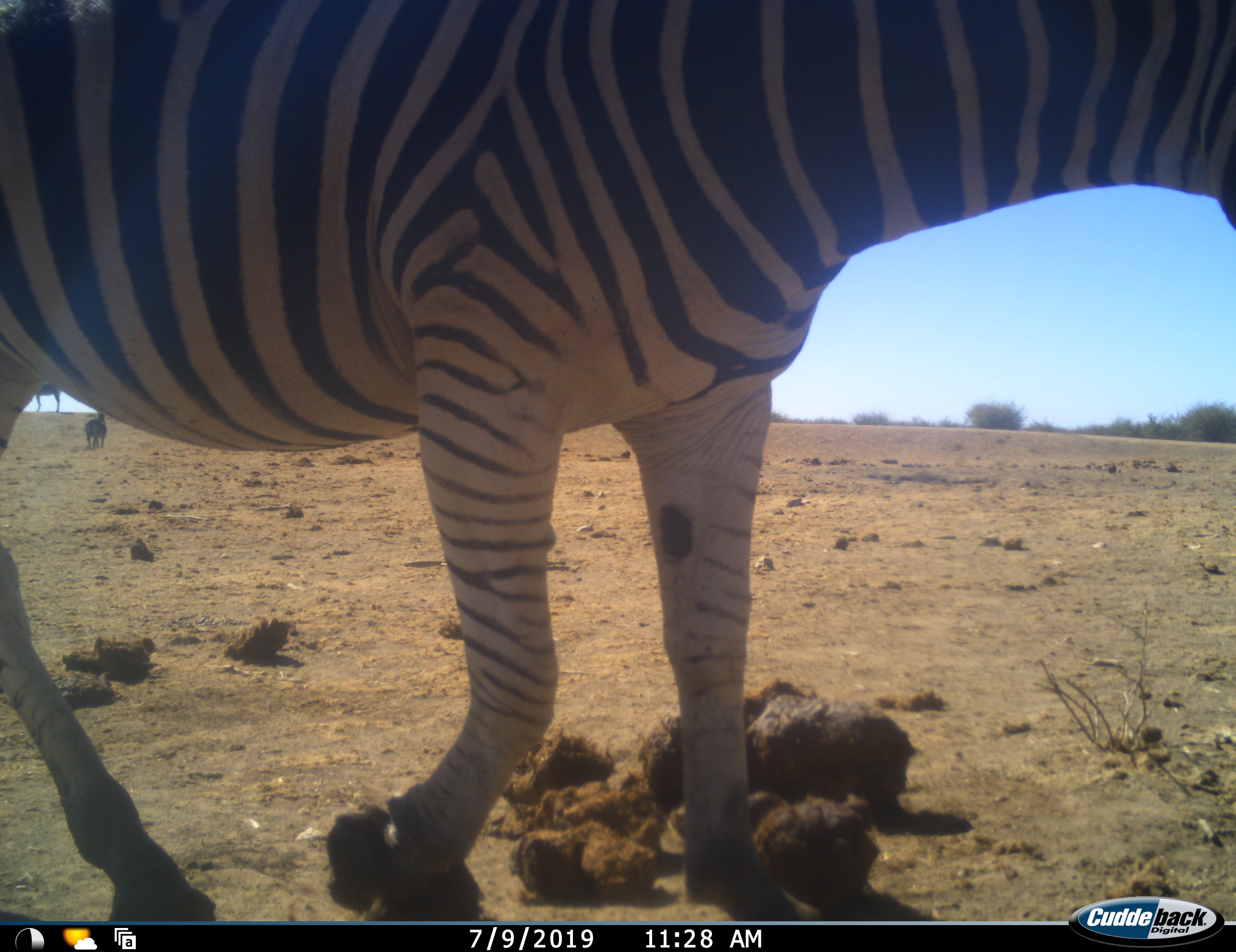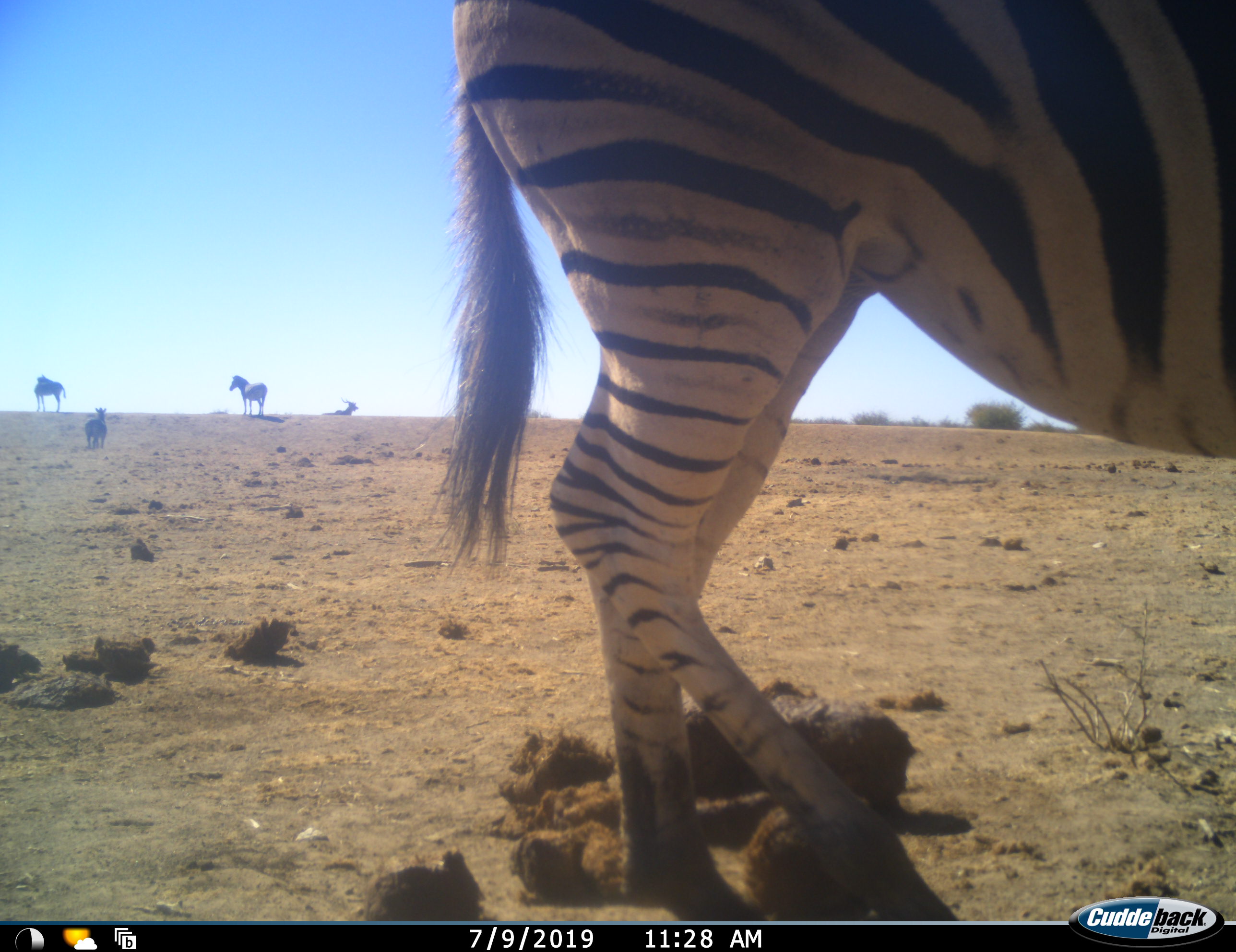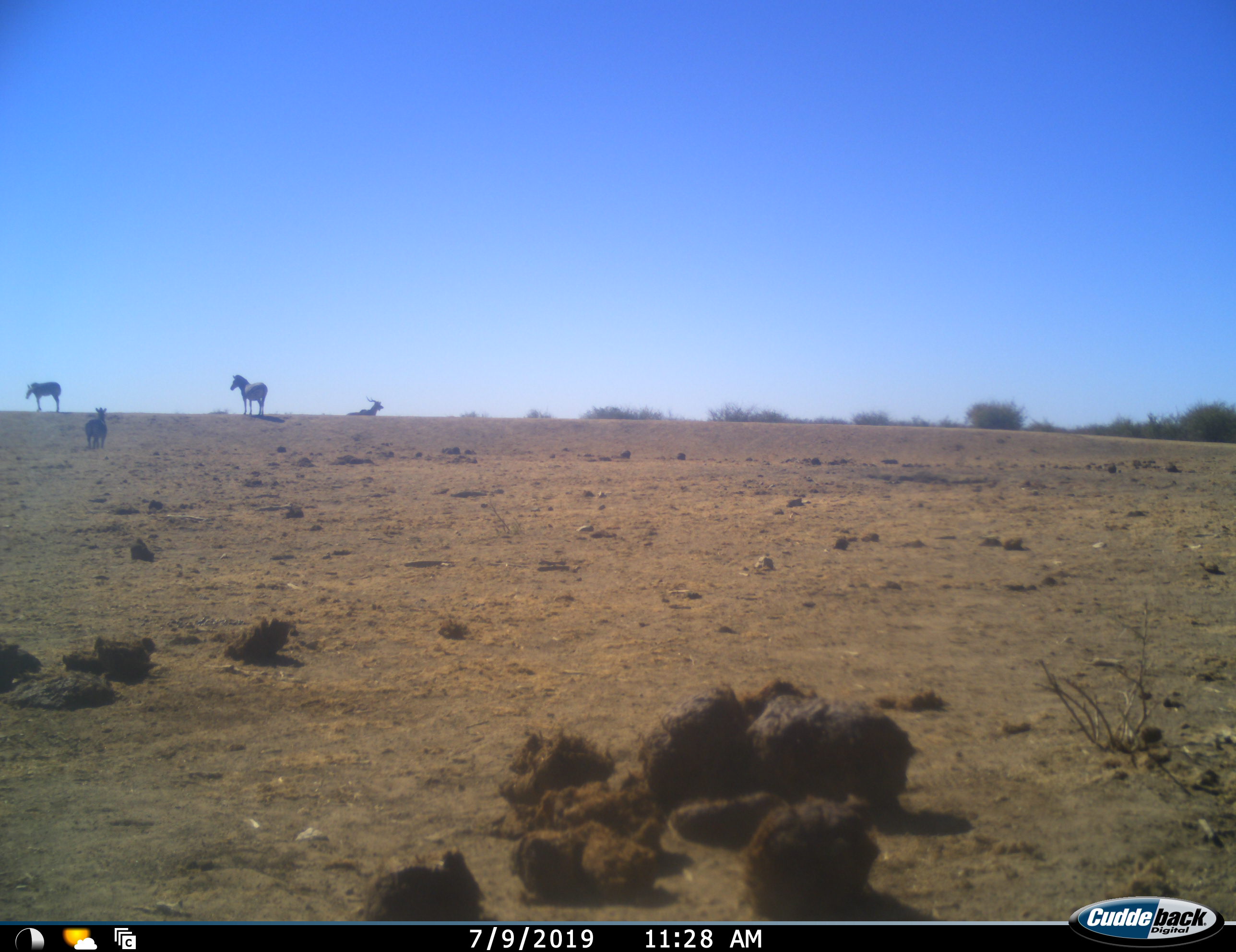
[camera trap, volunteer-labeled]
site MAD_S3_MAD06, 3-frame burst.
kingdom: Animalia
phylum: Chordata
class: Mammalia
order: Perissodactyla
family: Equidae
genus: Equus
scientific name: Equus quagga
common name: plains zebra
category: zebraplains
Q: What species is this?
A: Zebraplains (plains zebra) (Equus quagga).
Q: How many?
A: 4.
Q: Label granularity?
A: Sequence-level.